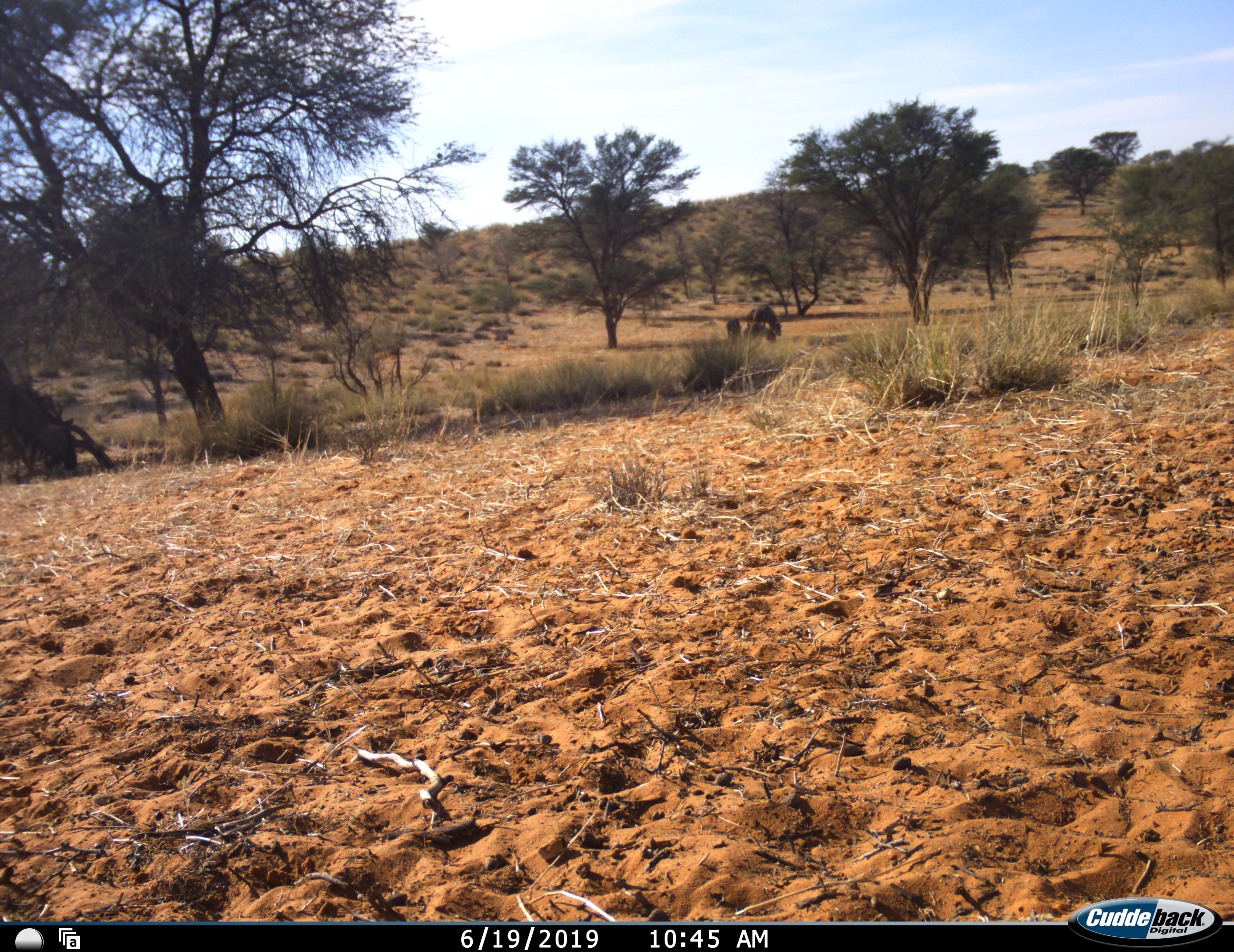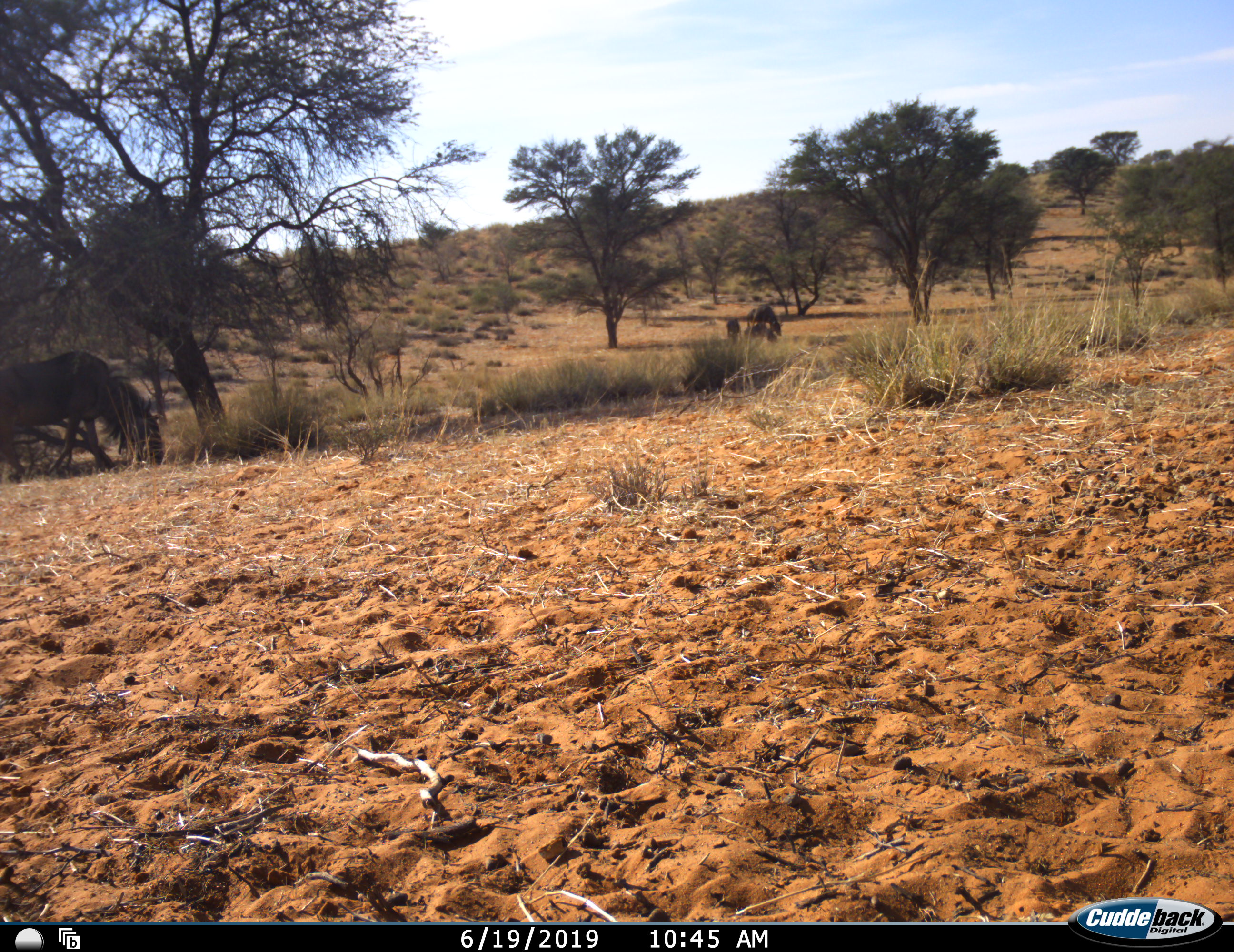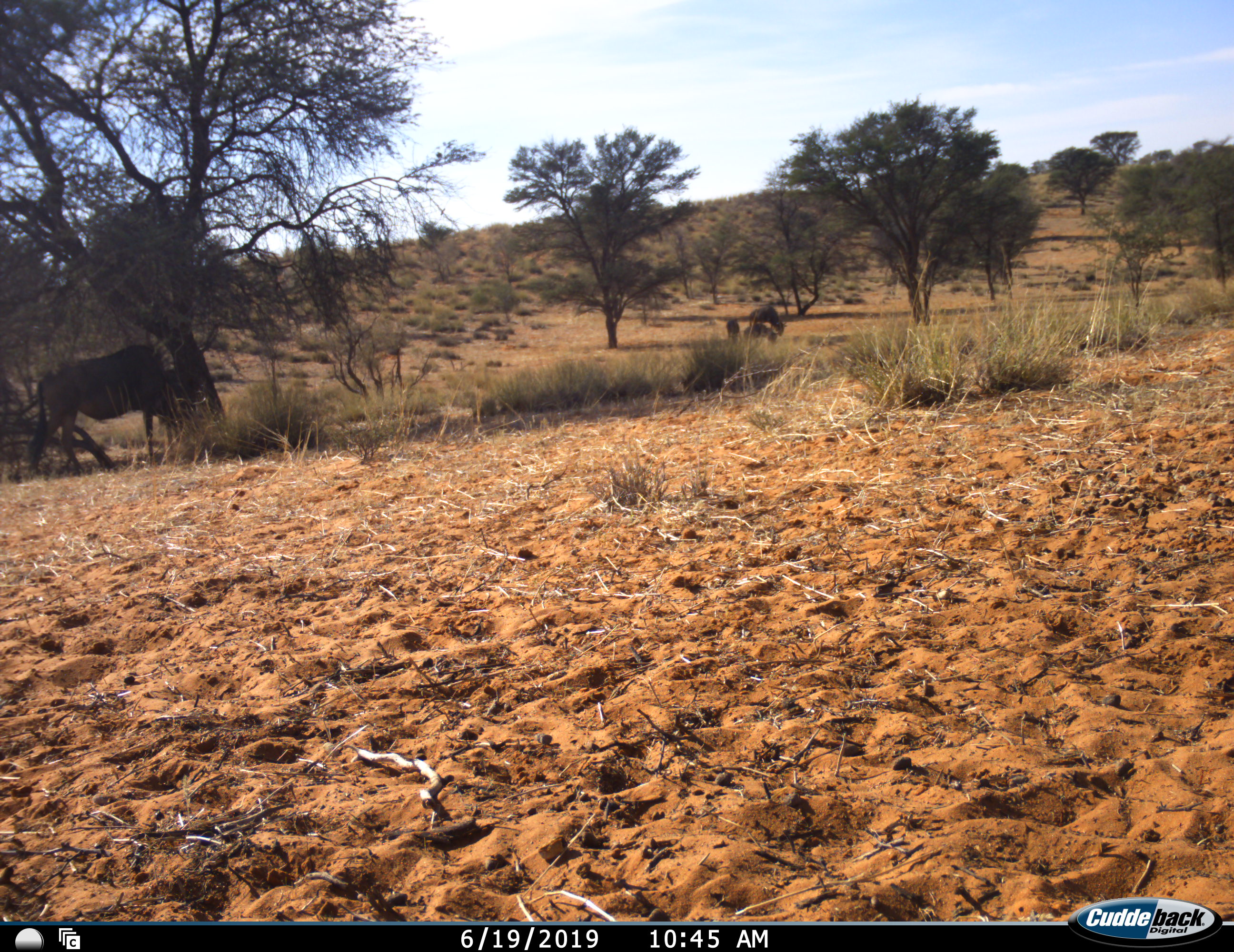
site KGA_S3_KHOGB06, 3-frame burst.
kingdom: Animalia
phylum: Chordata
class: Mammalia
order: Artiodactyla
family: Bovidae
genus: Connochaetes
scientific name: Connochaetes taurinus taurinus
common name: blue wildebeest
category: wildebeestblue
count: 4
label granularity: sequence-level